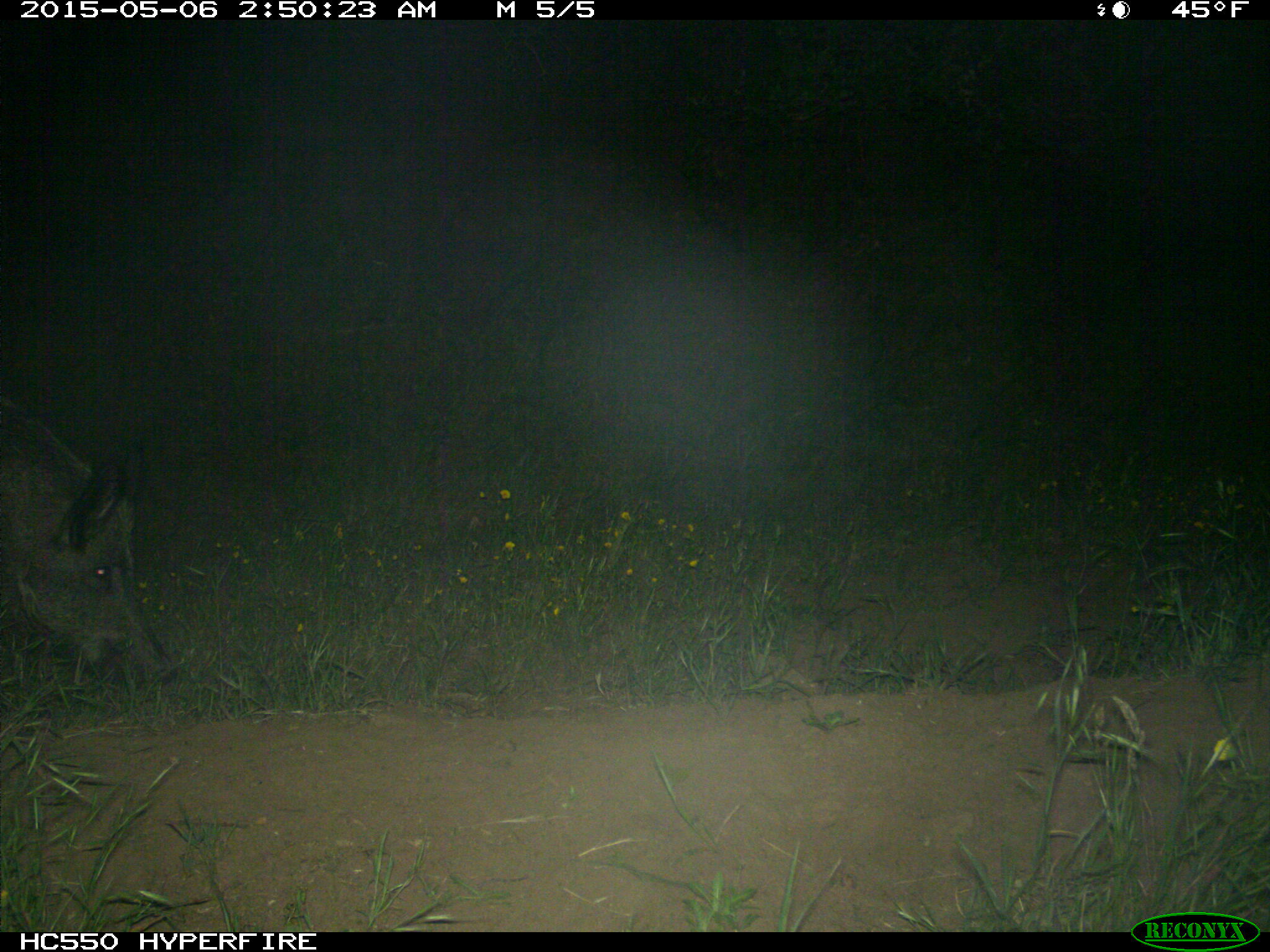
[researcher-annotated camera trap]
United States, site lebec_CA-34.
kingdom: Animalia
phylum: Chordata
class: Mammalia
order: Artiodactyla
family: Suidae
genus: Sus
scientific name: Sus scrofa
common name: wild boar